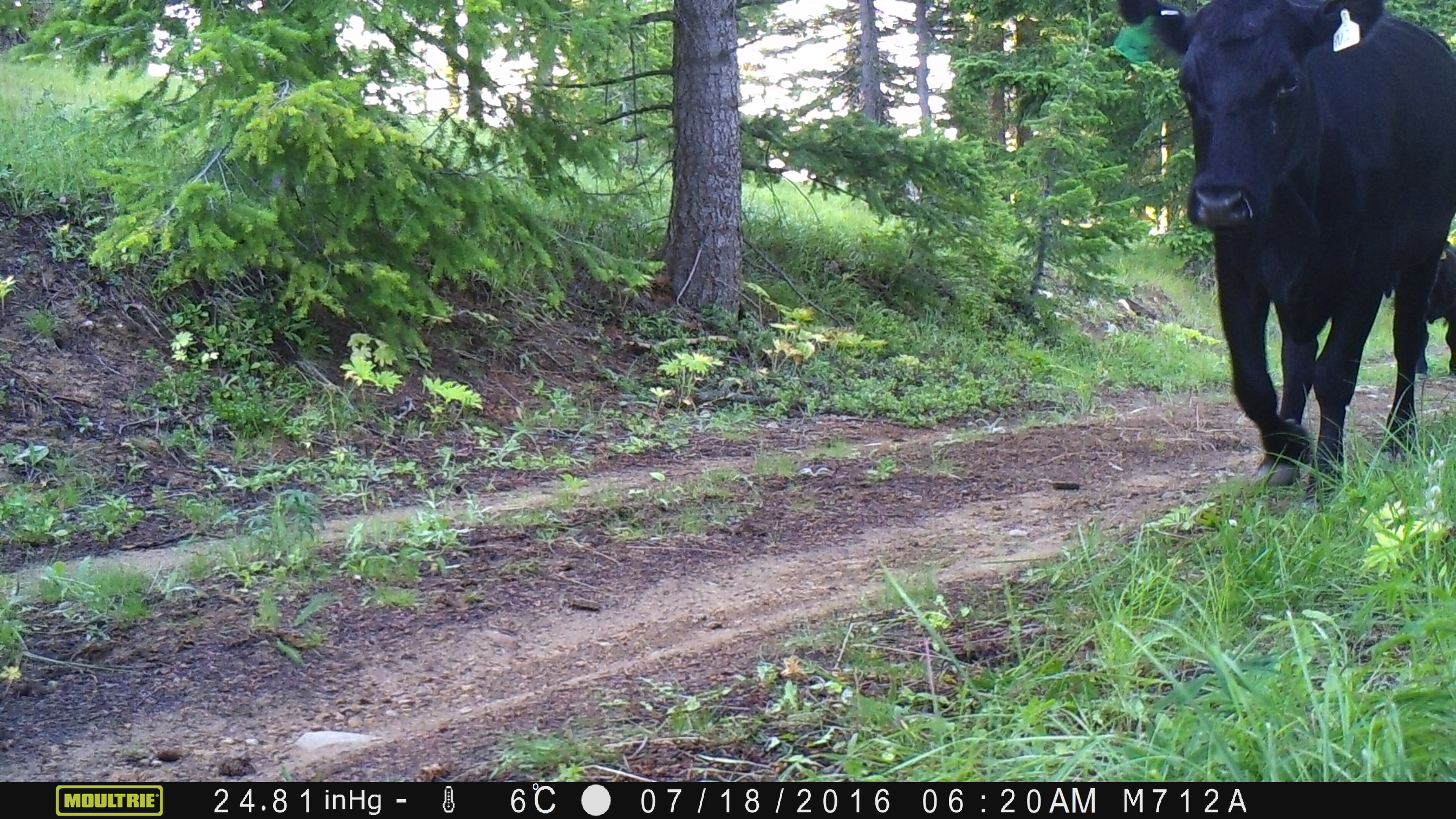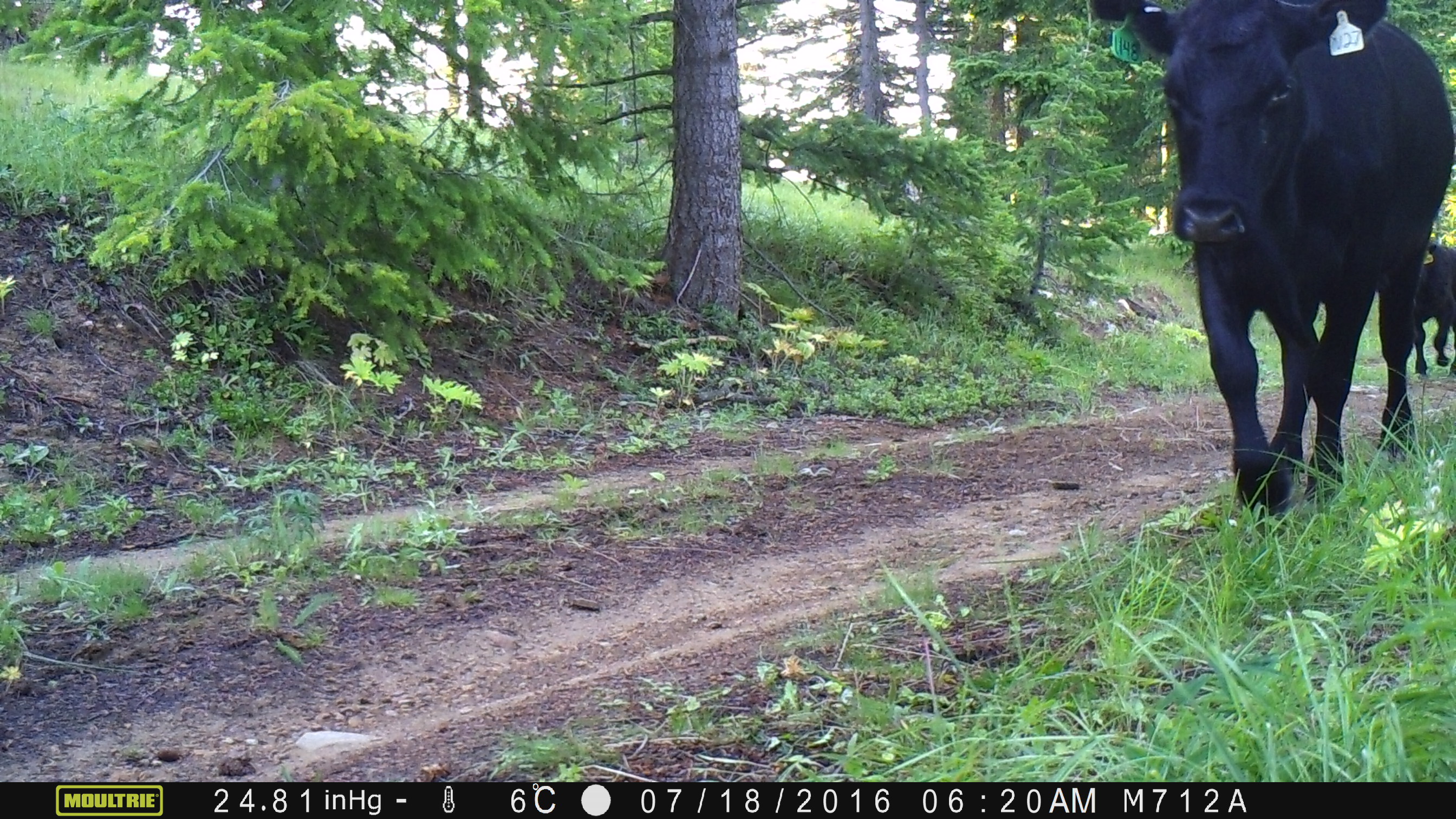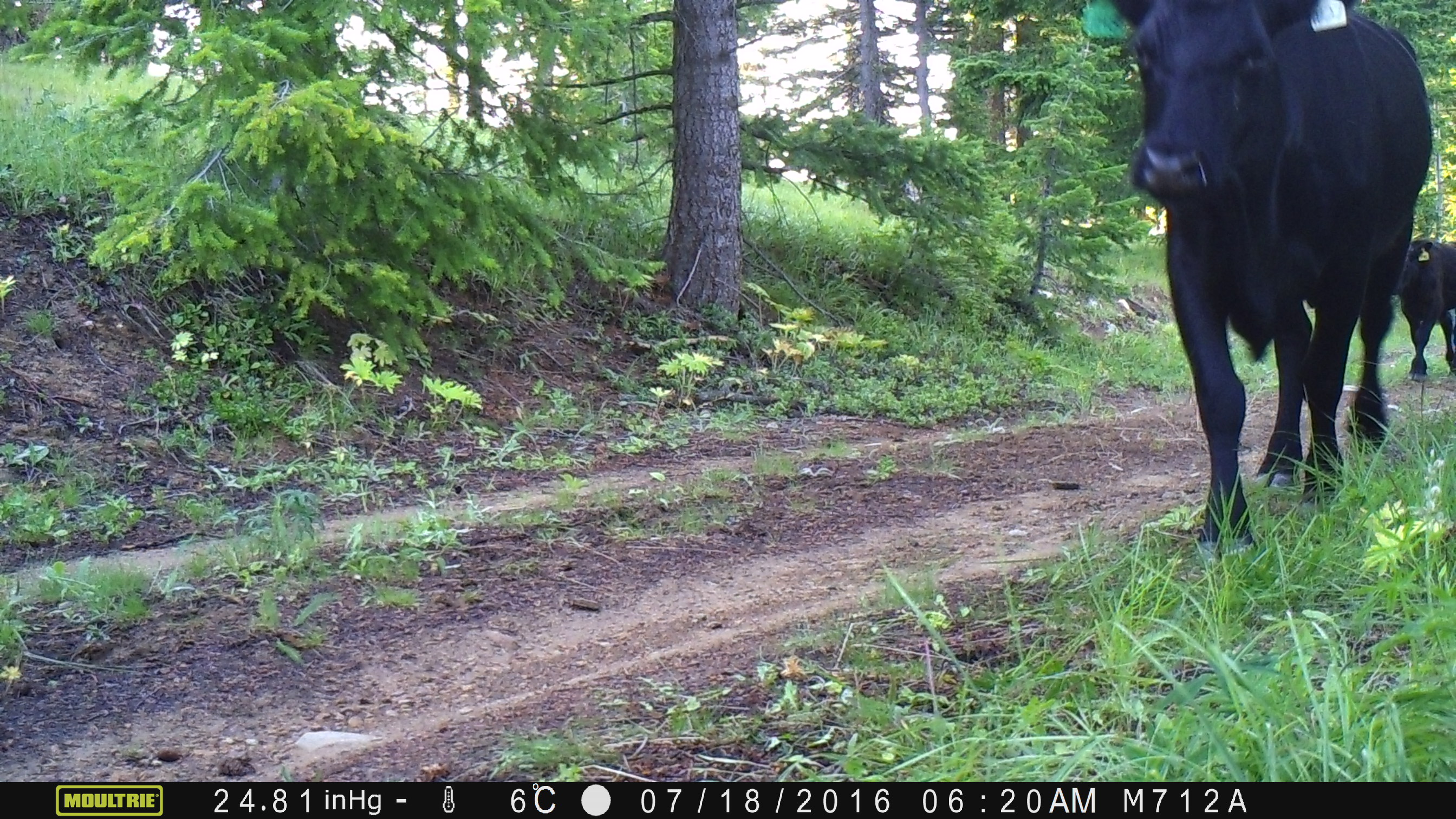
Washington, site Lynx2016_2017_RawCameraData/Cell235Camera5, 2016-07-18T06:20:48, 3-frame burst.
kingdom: Animalia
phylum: Chordata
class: Mammalia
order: Artiodactyla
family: Bovidae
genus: Bos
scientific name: Bos taurus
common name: domestic cattle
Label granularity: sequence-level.